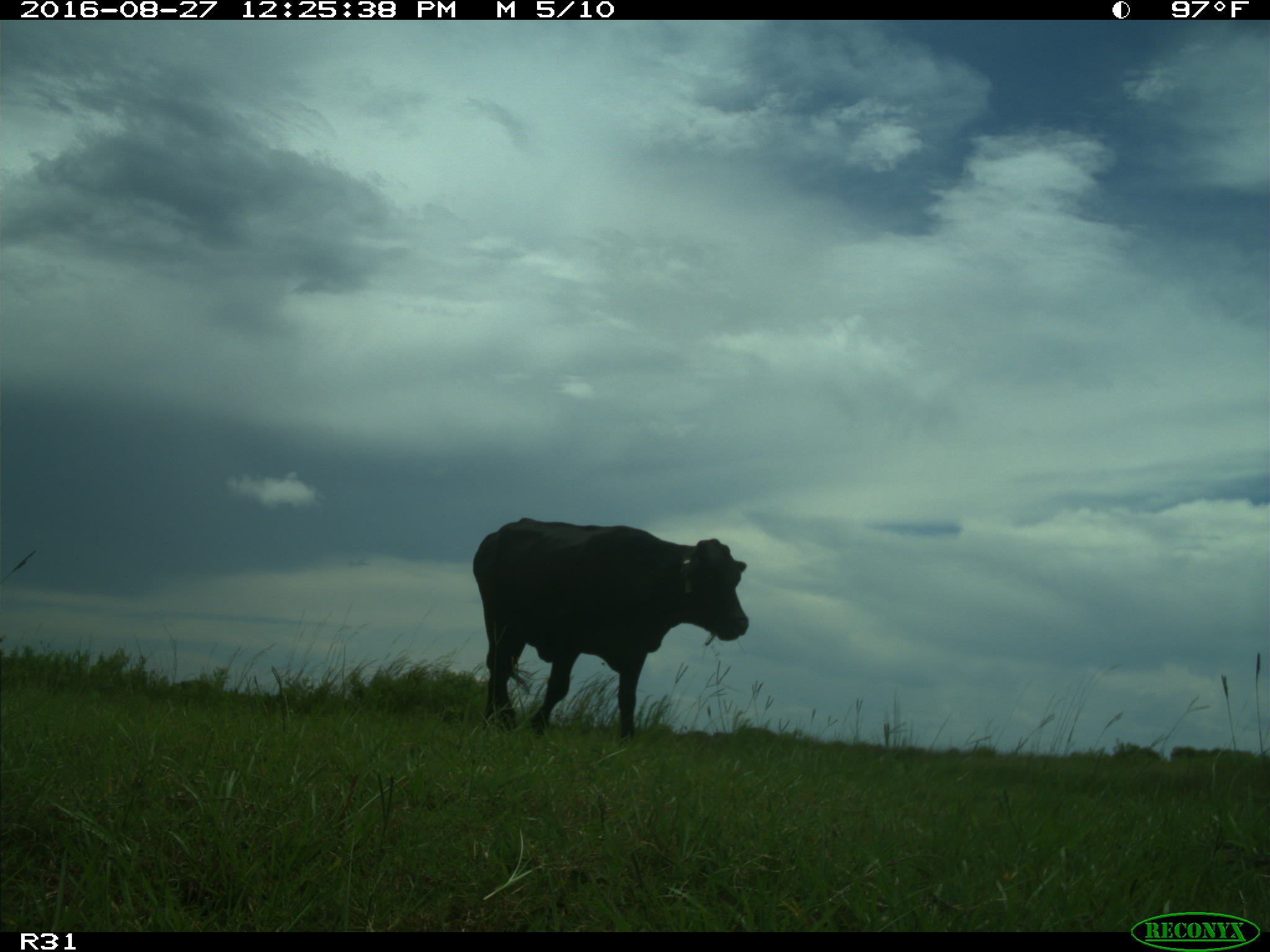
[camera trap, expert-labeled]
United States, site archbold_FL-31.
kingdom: Animalia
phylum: Chordata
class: Mammalia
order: Artiodactyla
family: Bovidae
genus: Bos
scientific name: Bos taurus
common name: domestic cow